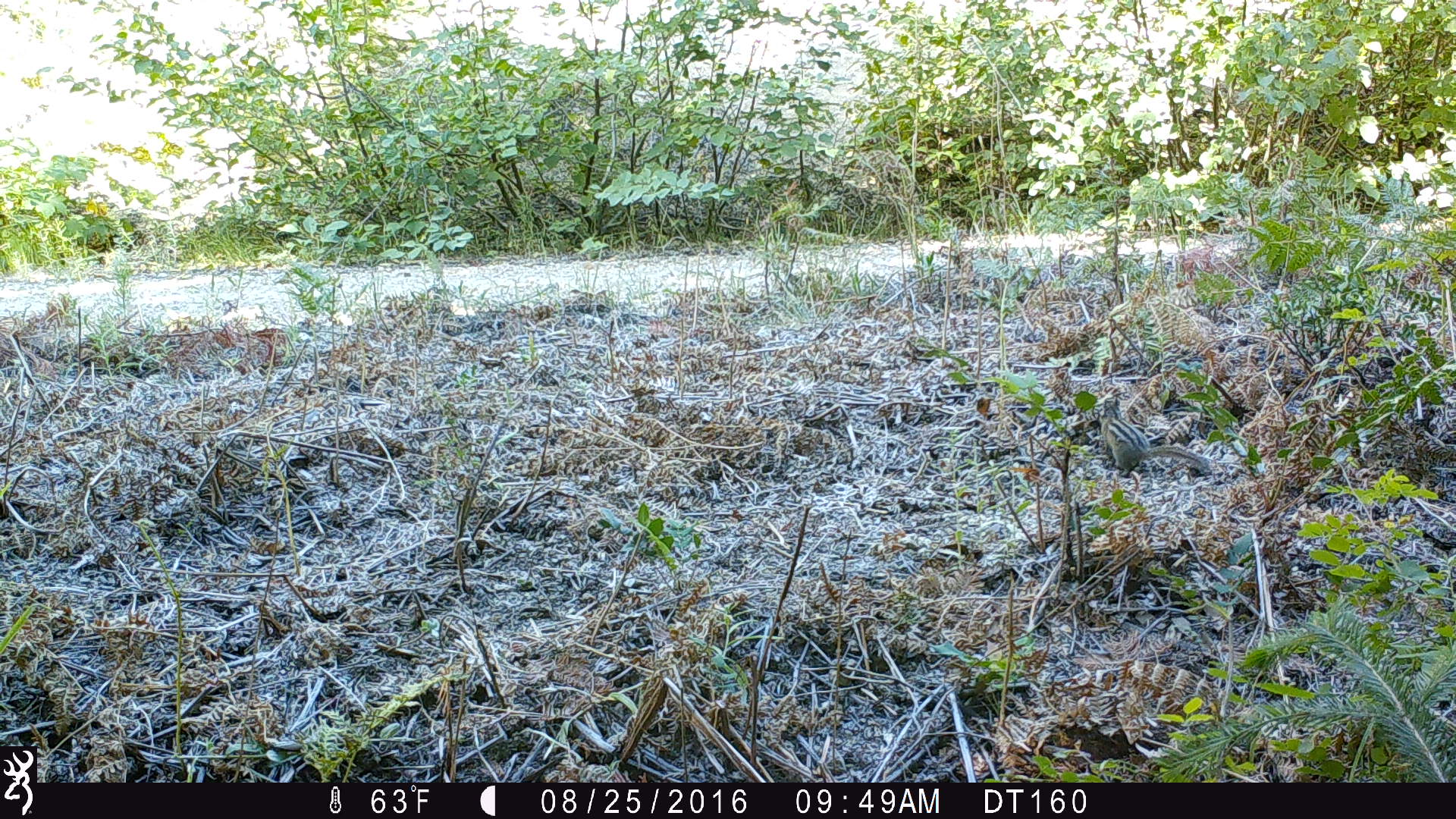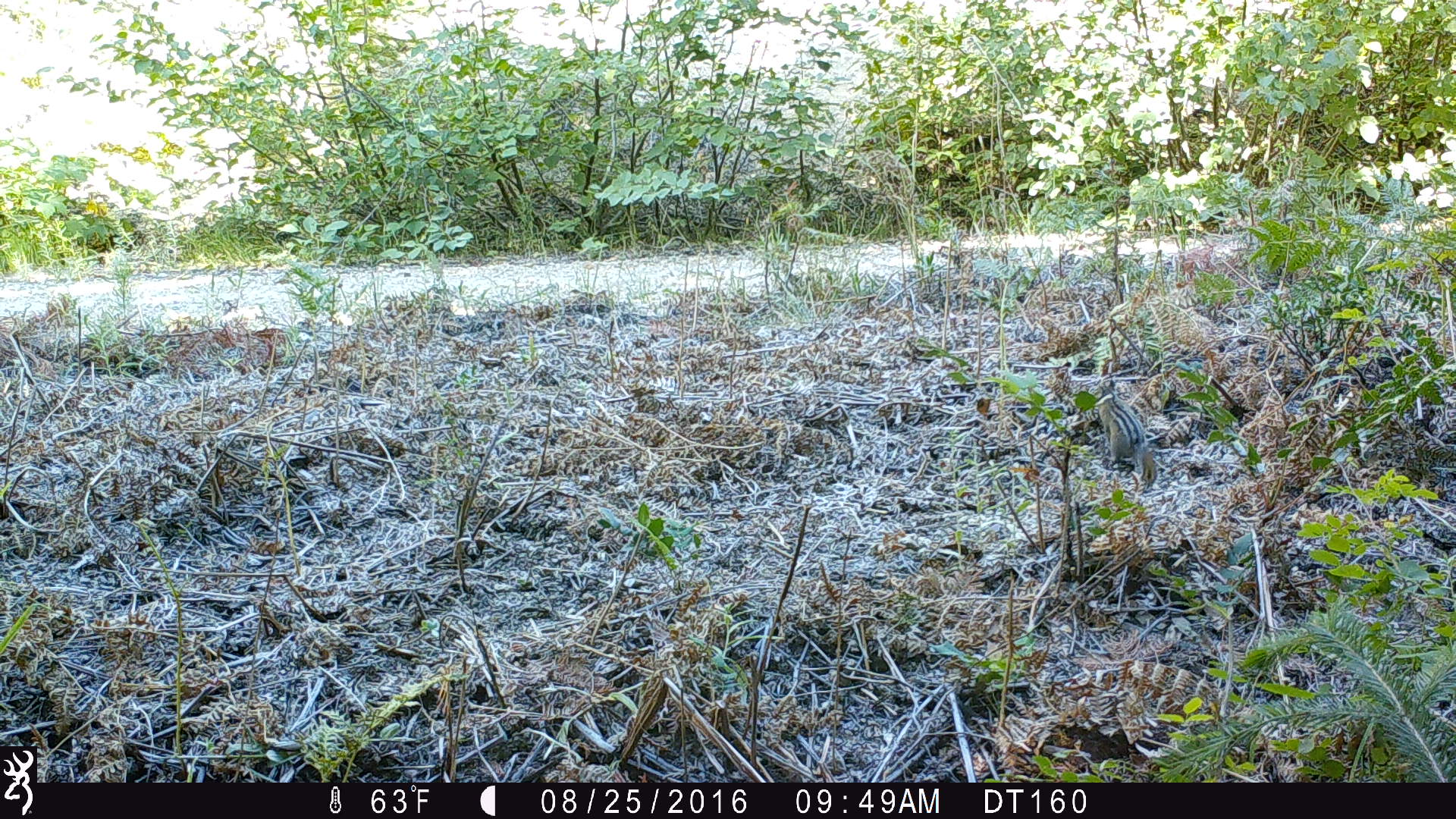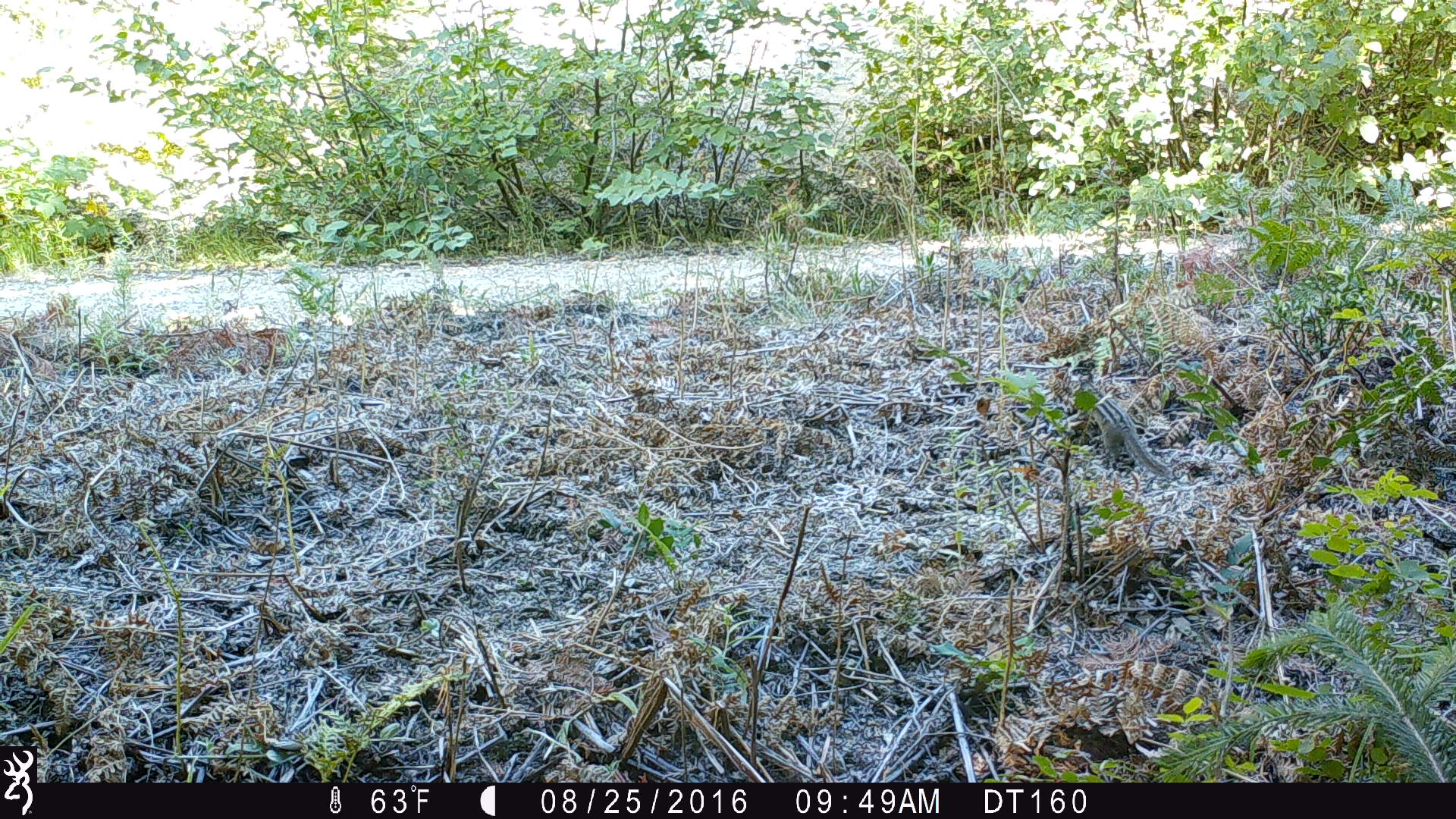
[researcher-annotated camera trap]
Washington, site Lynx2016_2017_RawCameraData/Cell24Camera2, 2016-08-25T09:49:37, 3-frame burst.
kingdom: Animalia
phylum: Chordata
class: Mammalia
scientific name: Mammalia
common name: small mammal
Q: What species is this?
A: Small mammal (Mammalia).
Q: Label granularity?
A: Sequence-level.